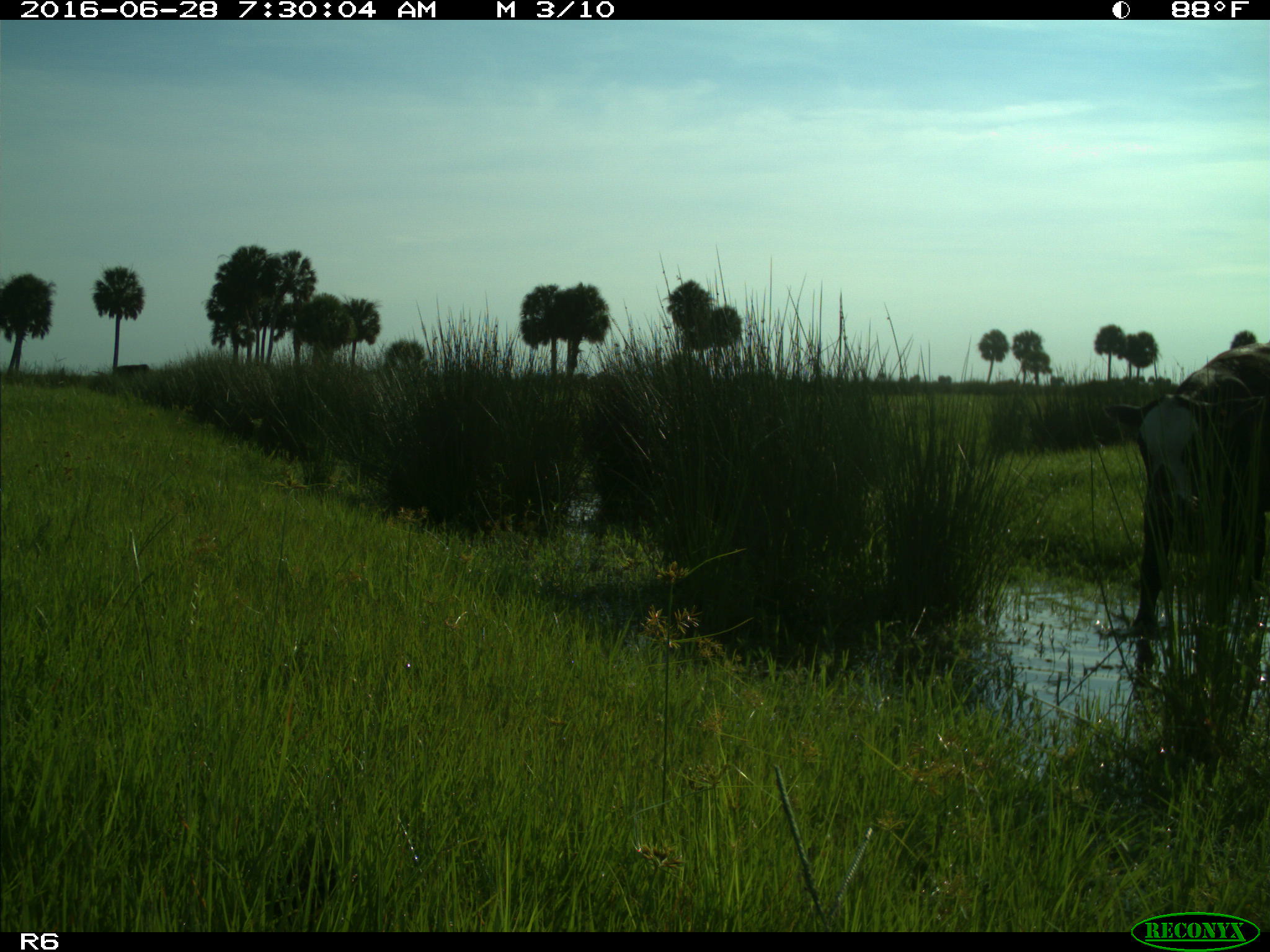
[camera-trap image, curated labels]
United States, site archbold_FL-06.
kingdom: Animalia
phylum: Chordata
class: Mammalia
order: Artiodactyla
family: Bovidae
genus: Bos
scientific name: Bos taurus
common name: domestic cow